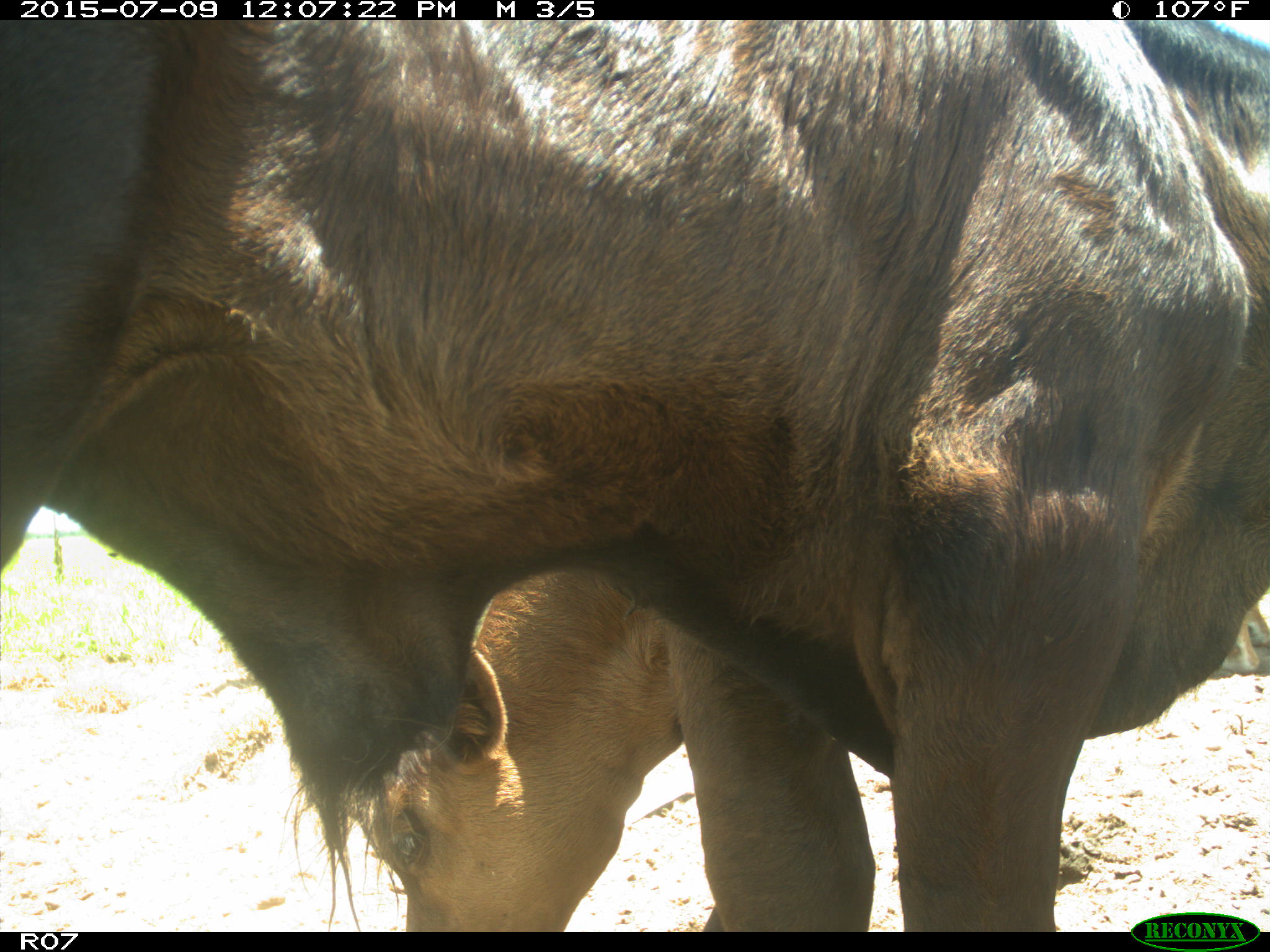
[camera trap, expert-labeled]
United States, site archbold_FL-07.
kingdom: Animalia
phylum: Chordata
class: Mammalia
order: Artiodactyla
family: Bovidae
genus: Bos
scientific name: Bos taurus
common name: domestic cow